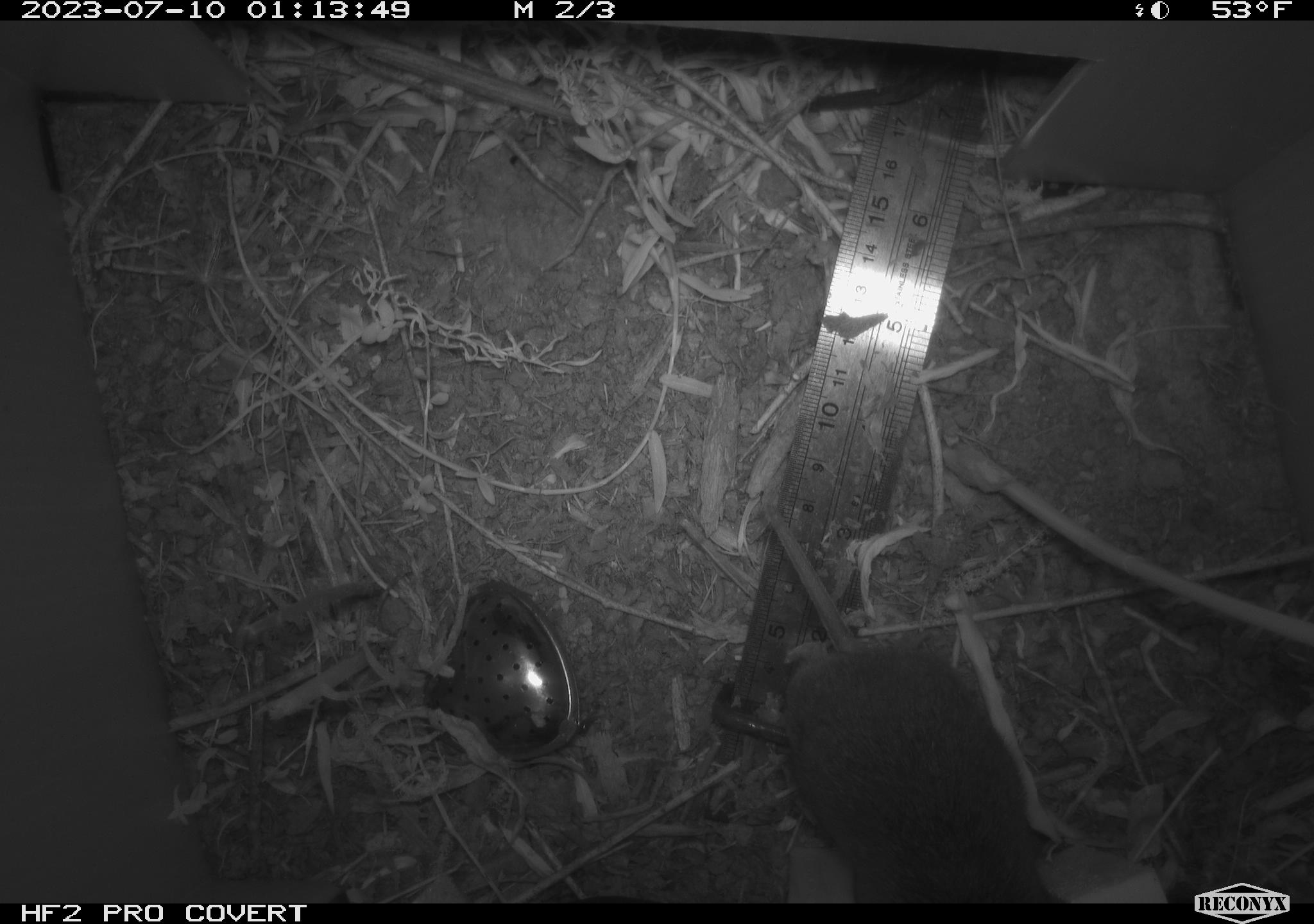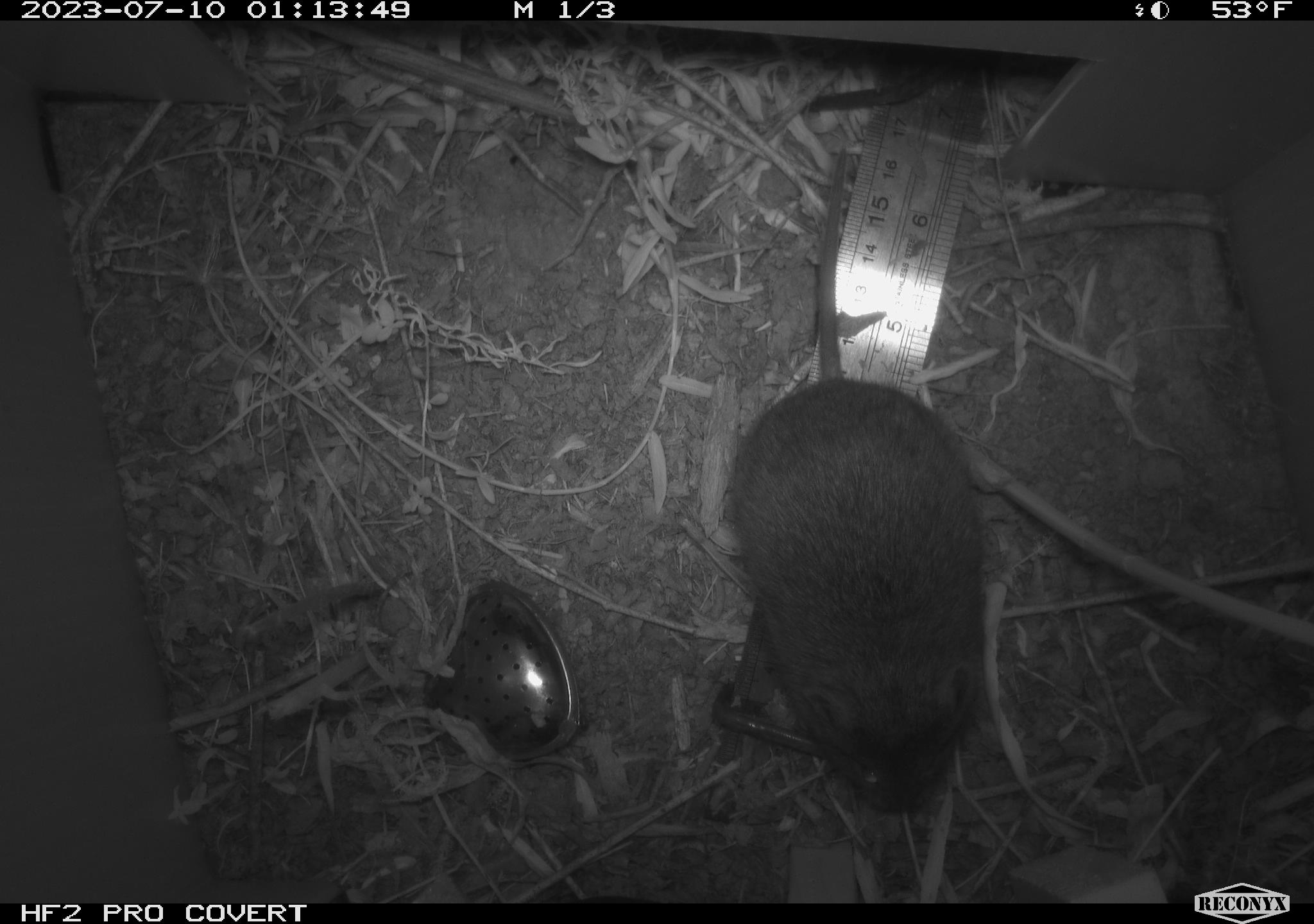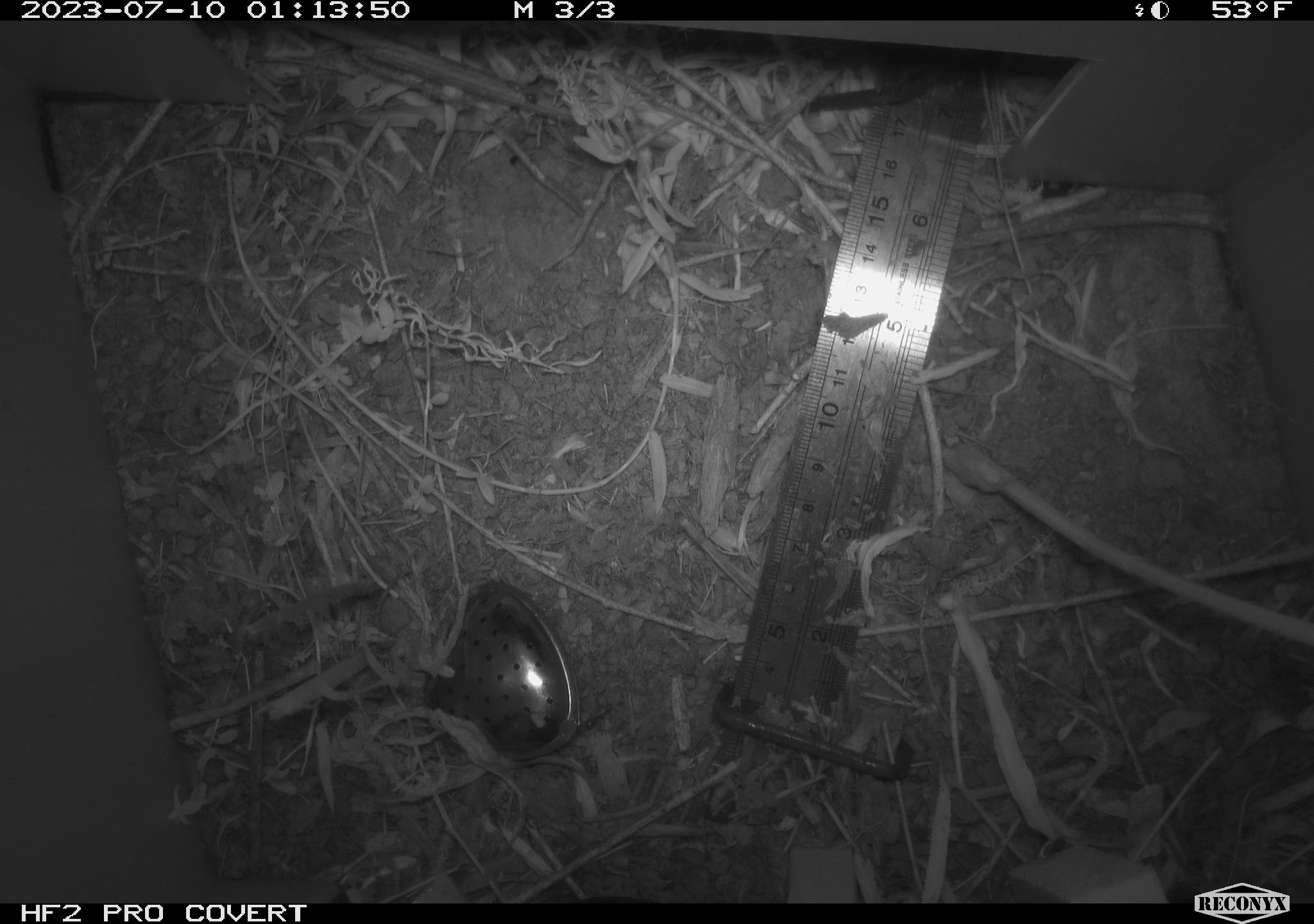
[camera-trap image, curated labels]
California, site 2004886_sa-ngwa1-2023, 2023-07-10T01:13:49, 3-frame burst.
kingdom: Animalia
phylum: Chordata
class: Mammalia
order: Rodentia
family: Cricetidae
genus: Microtus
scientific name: Microtus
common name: meadow vole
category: microtus species